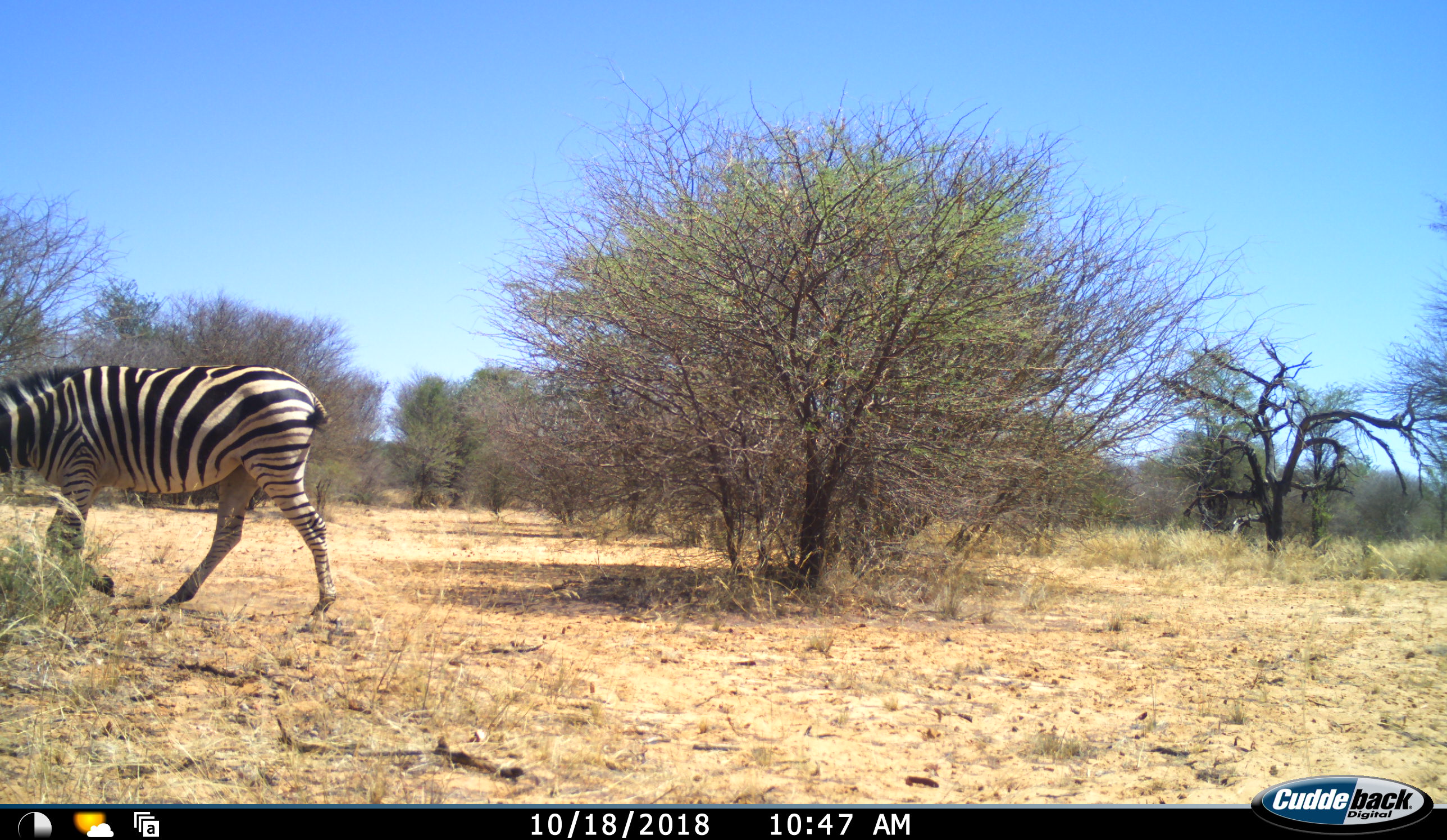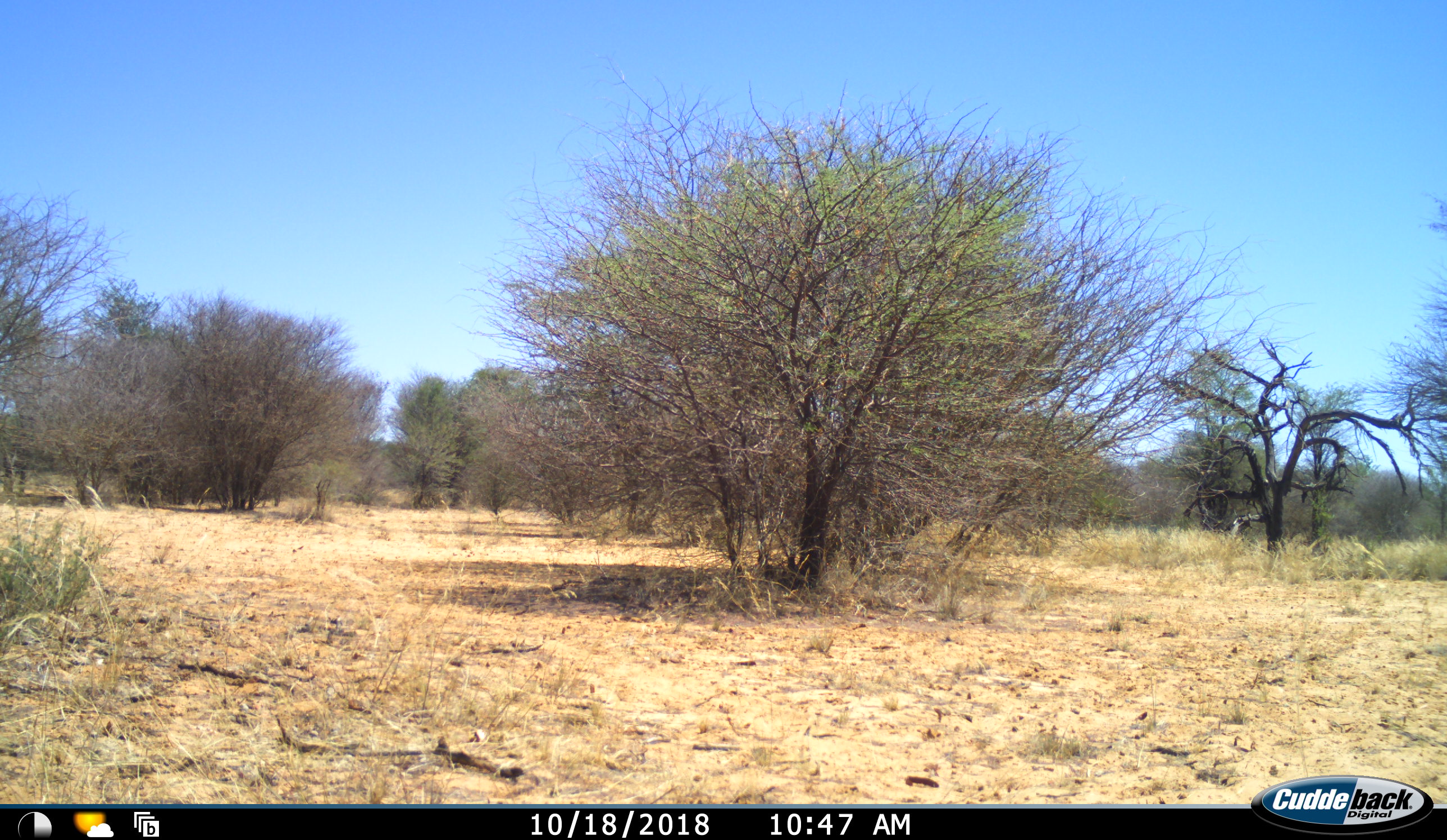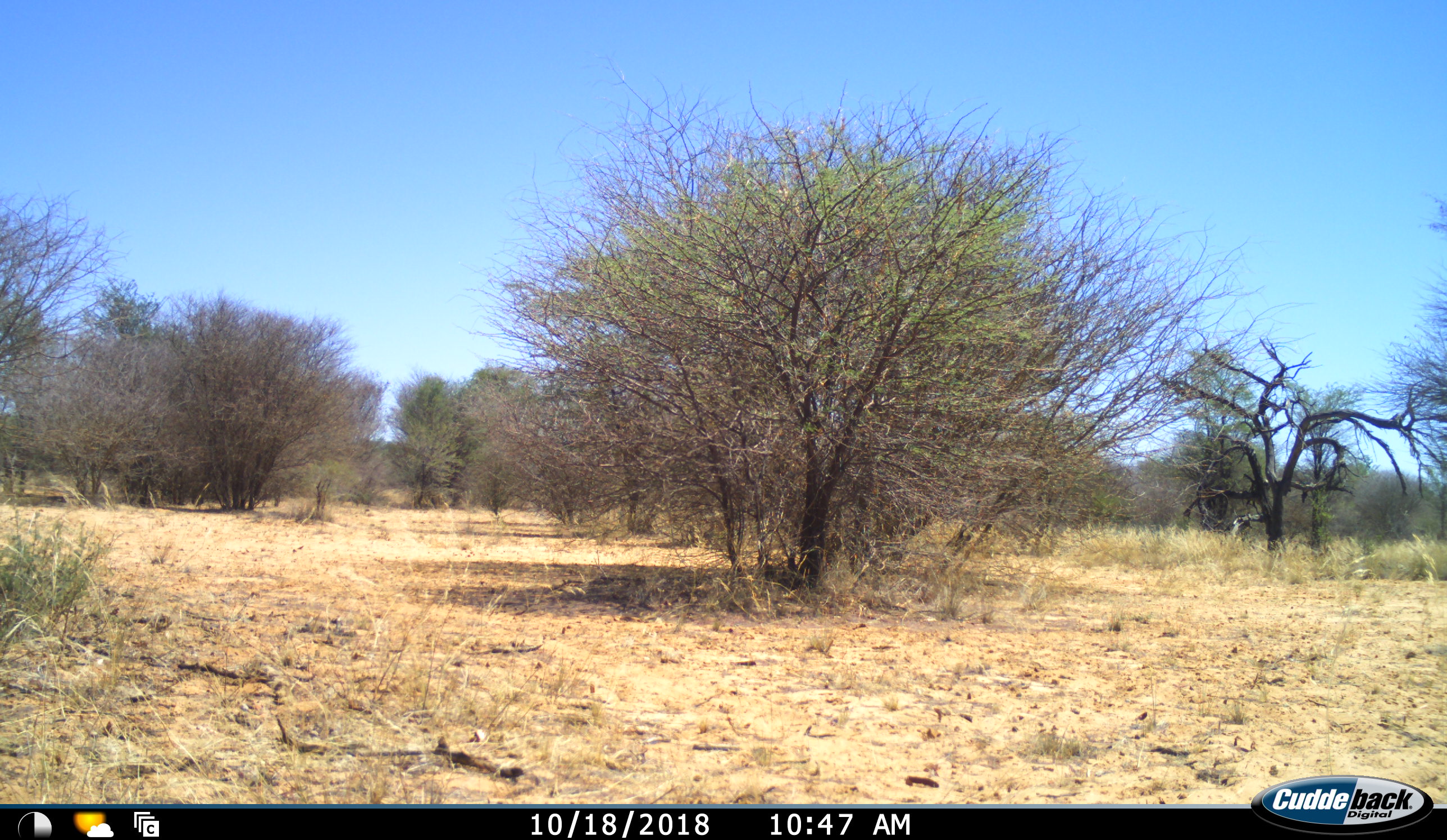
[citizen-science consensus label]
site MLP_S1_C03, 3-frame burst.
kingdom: Animalia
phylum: Chordata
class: Mammalia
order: Perissodactyla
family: Equidae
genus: Equus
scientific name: Equus quagga burchellii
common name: burchell's zebra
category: zebraburchells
Zebraburchells (burchell's zebra) (Equus quagga burchellii), count 1. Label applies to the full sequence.